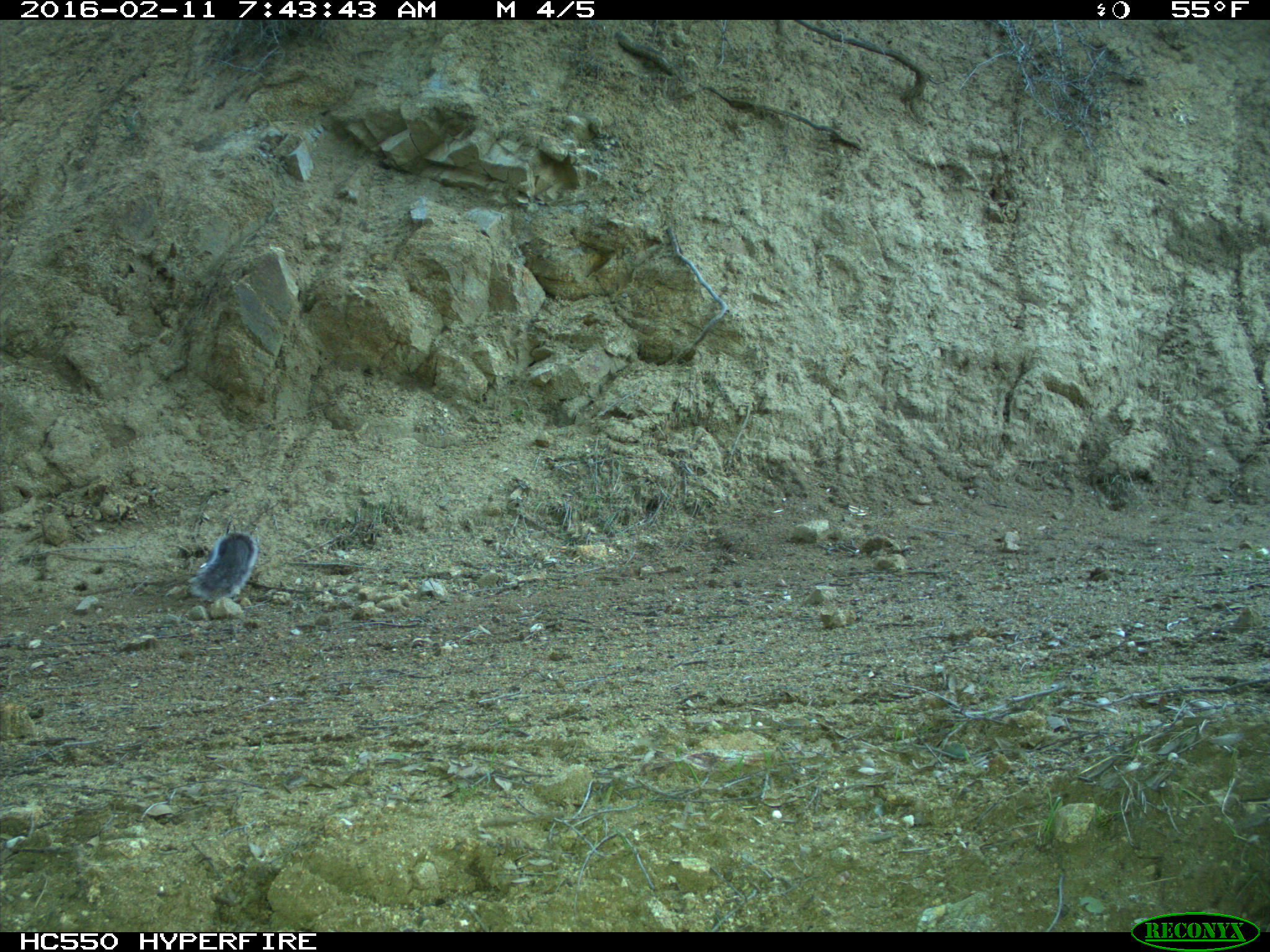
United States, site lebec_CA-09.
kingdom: Animalia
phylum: Chordata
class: Mammalia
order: Rodentia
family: Sciuridae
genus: Sciurus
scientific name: Sciurus carolinensis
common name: eastern gray squirrel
Sciurus carolinensis (eastern gray squirrel).